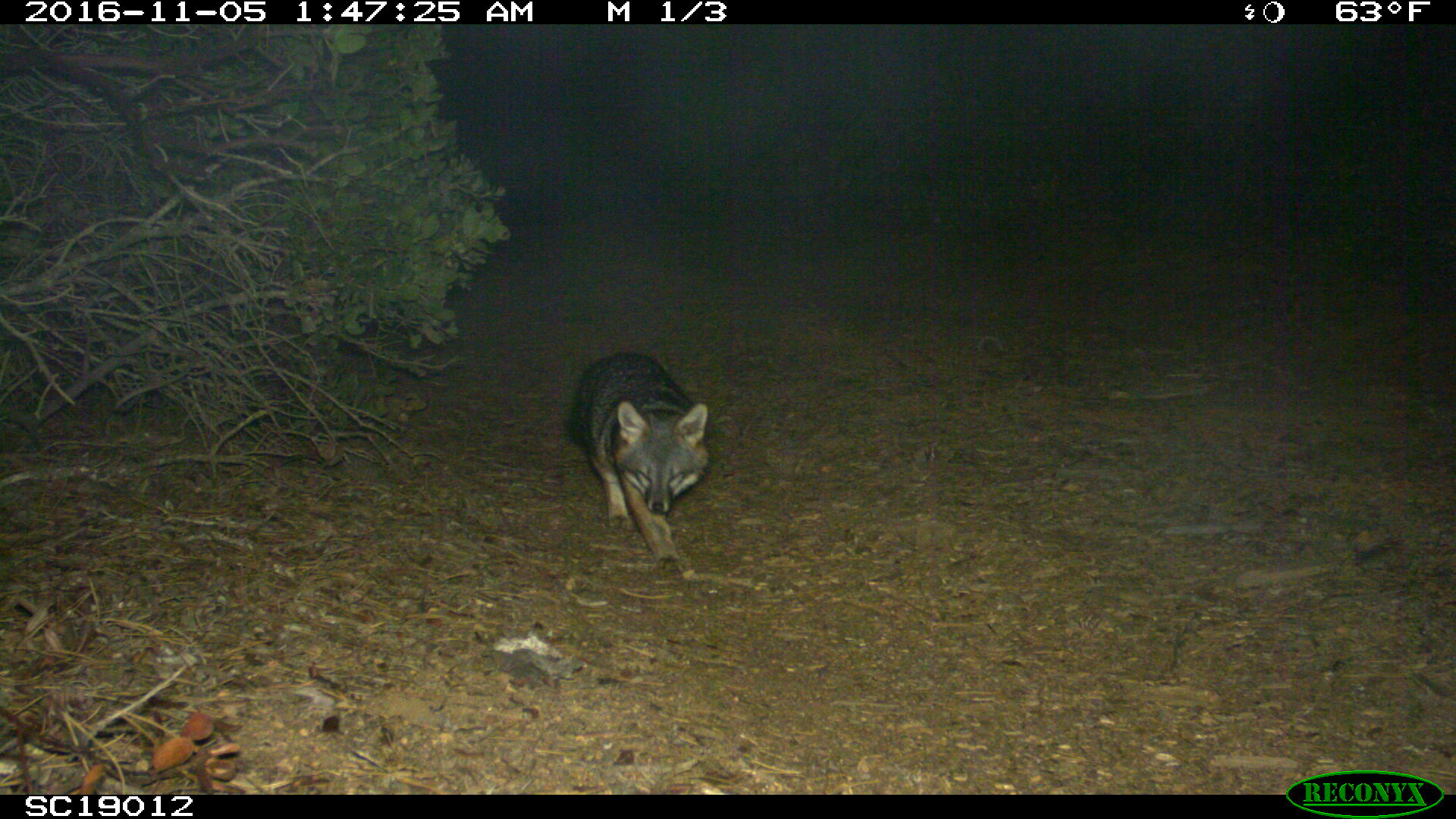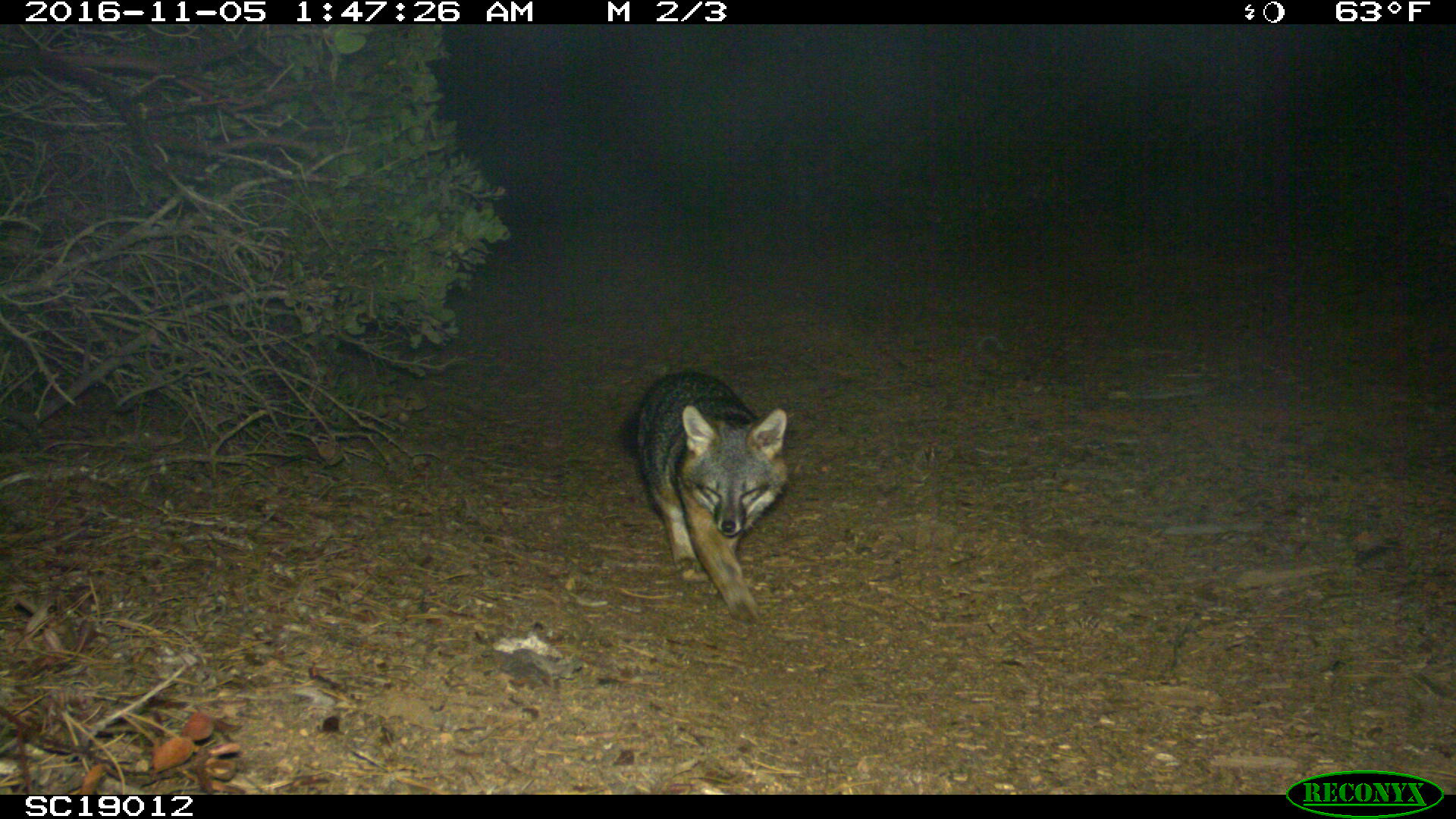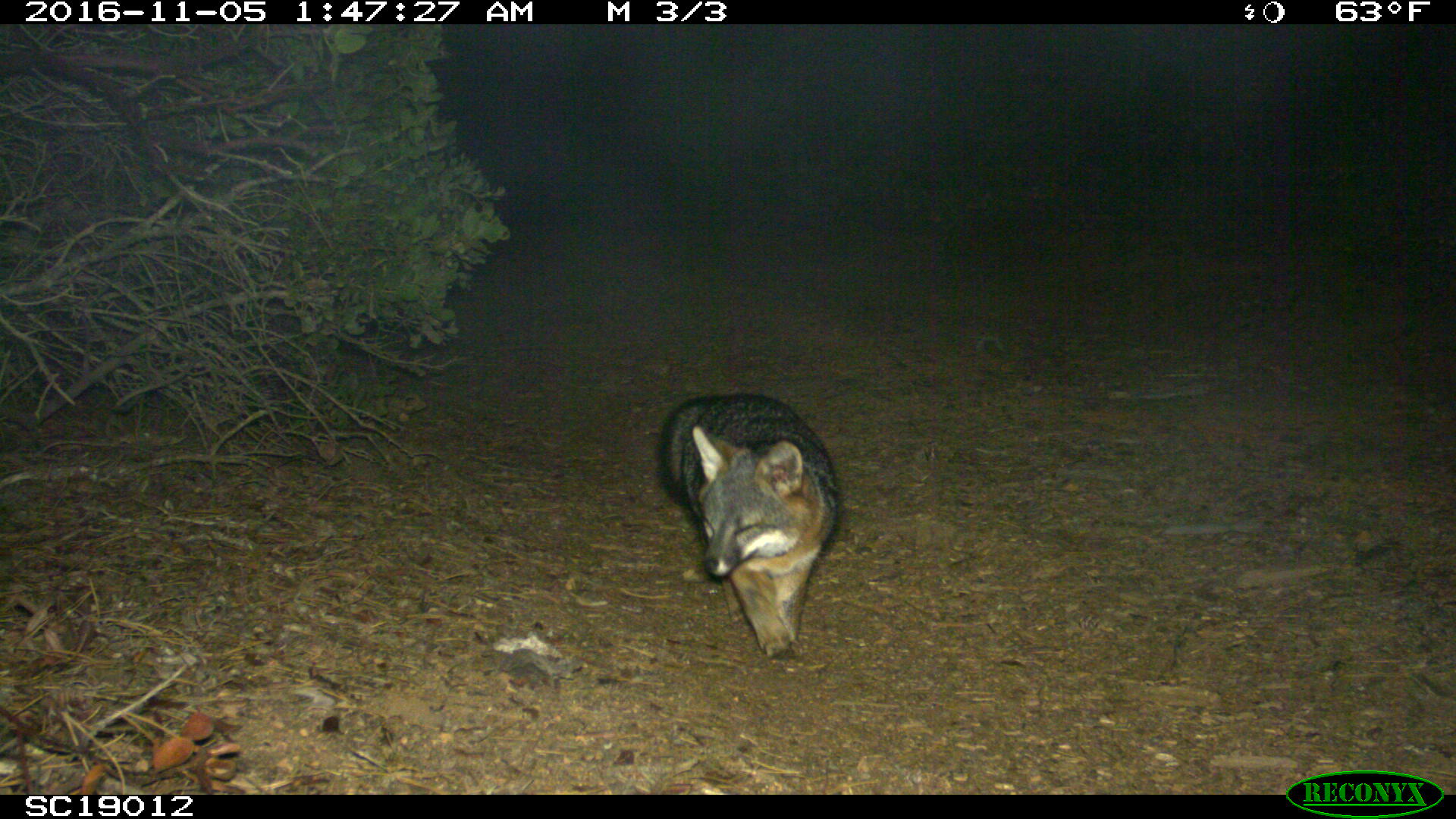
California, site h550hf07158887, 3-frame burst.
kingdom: Animalia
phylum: Chordata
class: Mammalia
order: Carnivora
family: Canidae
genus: Urocyon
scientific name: Urocyon littoralis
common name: island fox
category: fox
Fox (island fox) (Urocyon littoralis).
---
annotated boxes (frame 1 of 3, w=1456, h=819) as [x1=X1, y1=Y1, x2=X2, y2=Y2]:
fox: [x1=567, y1=349, x2=712, y2=573]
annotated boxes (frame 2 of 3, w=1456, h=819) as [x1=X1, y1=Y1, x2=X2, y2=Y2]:
fox: [x1=622, y1=372, x2=786, y2=623]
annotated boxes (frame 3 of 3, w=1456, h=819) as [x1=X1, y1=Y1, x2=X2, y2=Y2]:
fox: [x1=656, y1=393, x2=837, y2=659]